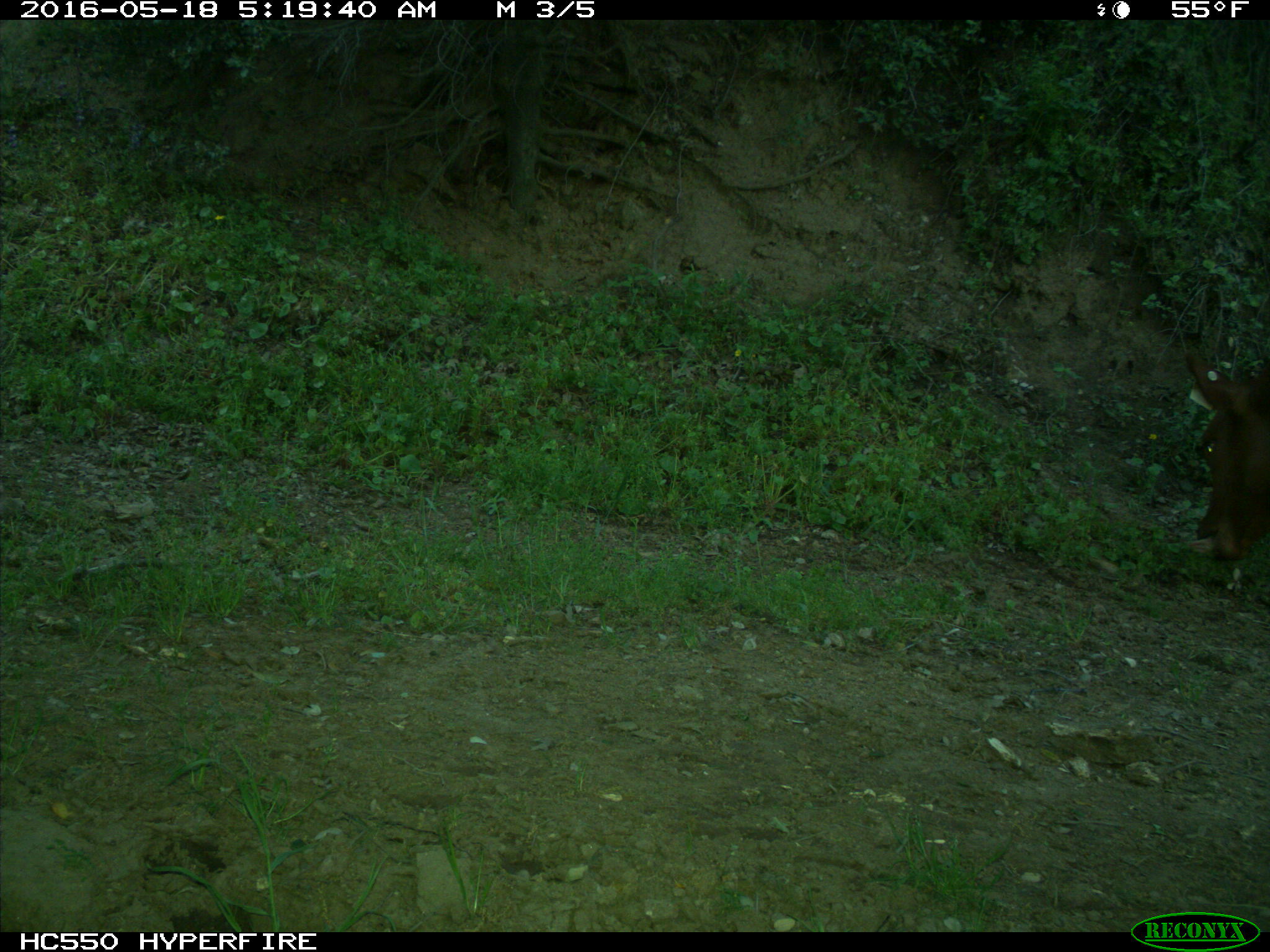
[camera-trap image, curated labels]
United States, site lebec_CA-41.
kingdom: Animalia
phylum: Chordata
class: Mammalia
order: Artiodactyla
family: Bovidae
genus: Bos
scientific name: Bos taurus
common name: domestic cow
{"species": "Bos taurus (domestic cow)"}